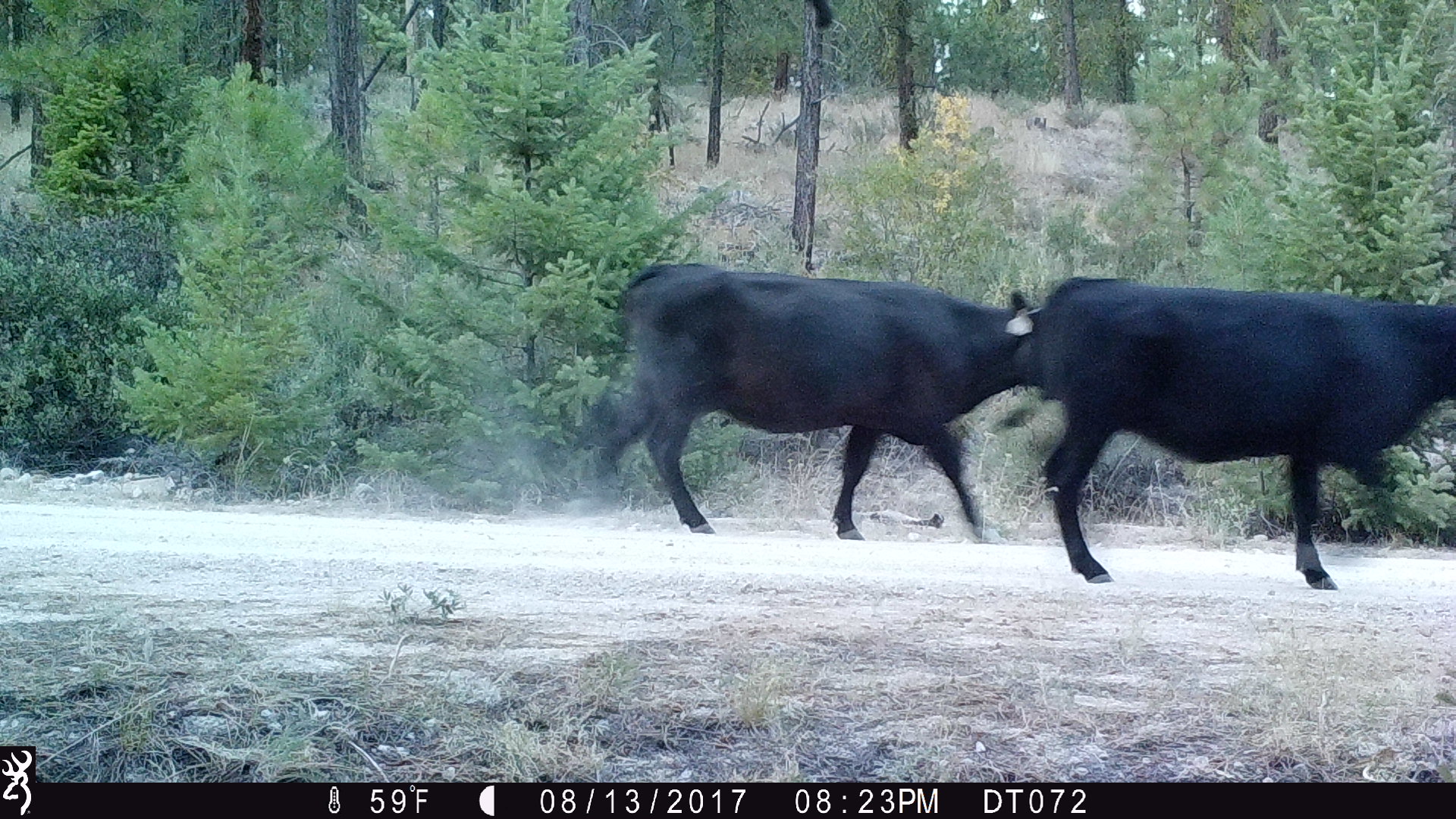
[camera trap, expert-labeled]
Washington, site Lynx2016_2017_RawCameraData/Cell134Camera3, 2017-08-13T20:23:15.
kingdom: Animalia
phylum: Chordata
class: Mammalia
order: Artiodactyla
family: Bovidae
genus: Bos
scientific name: Bos taurus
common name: domestic cattle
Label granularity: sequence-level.